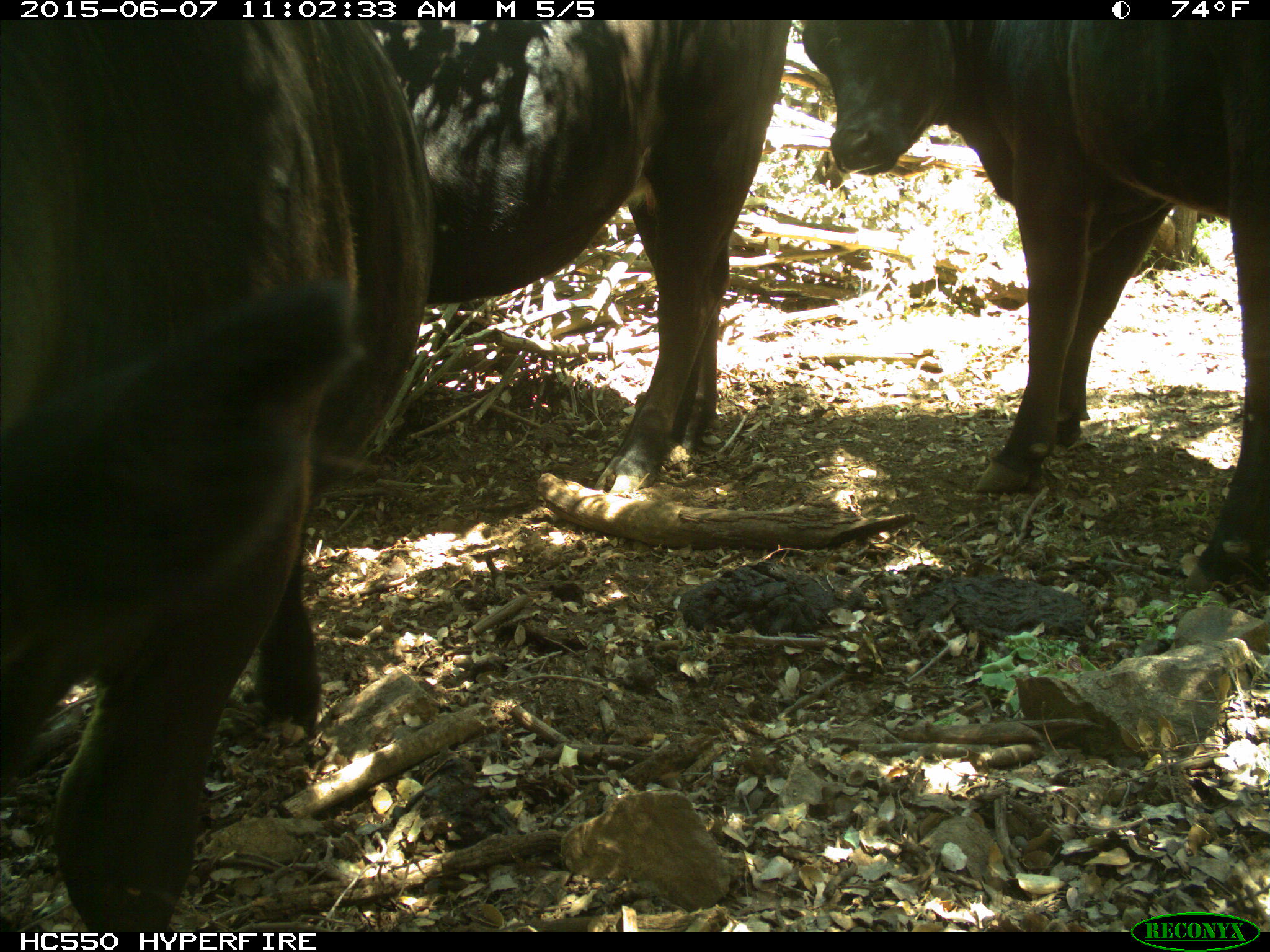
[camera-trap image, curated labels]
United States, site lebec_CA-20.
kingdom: Animalia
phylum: Chordata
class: Mammalia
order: Artiodactyla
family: Bovidae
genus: Bos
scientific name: Bos taurus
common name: domestic cow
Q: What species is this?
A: Bos taurus (domestic cow).